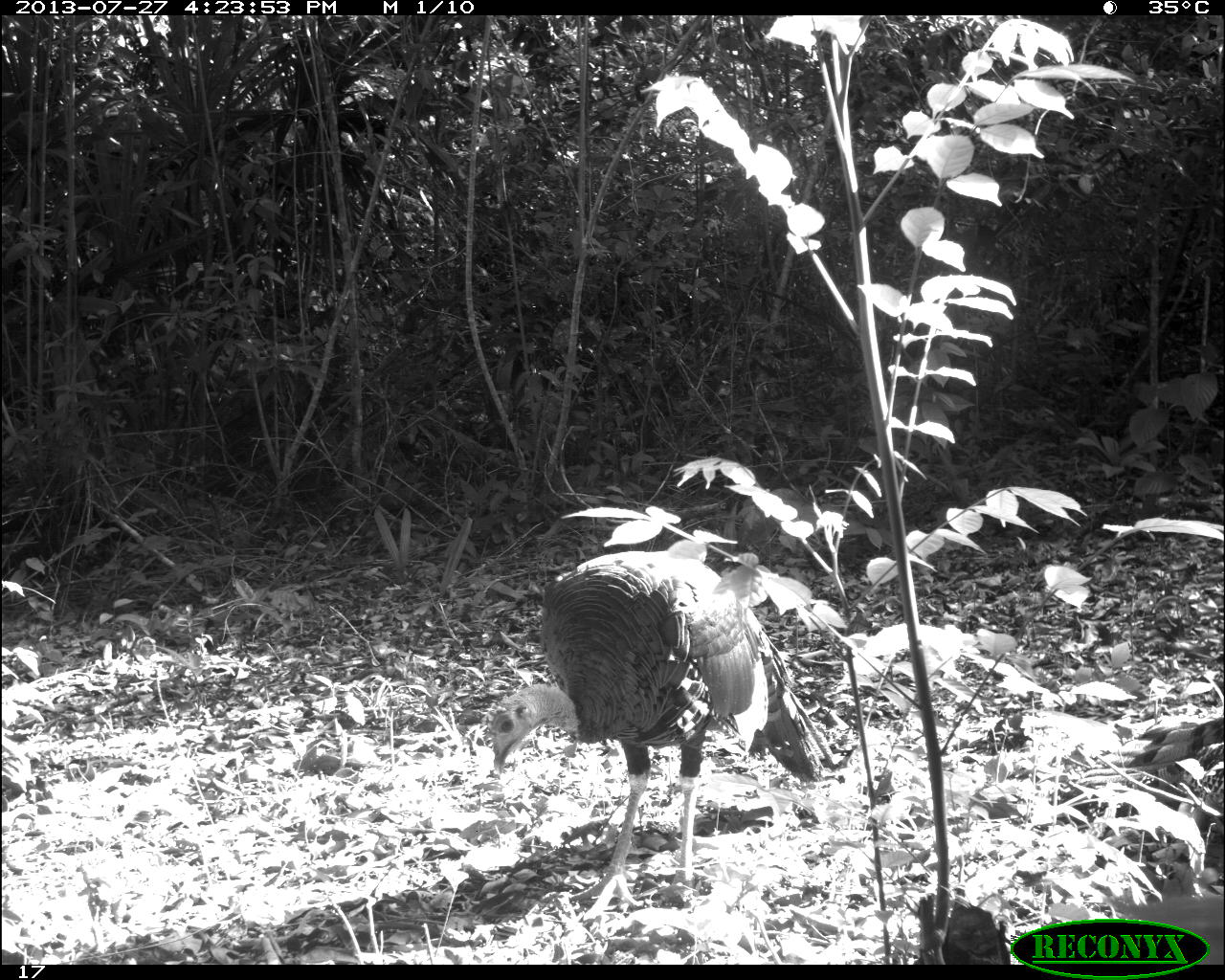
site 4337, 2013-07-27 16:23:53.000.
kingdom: Animalia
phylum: Chordata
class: Aves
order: Galliformes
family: Phasianidae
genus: Meleagris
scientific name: Meleagris ocellata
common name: ocellated turkey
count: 1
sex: male